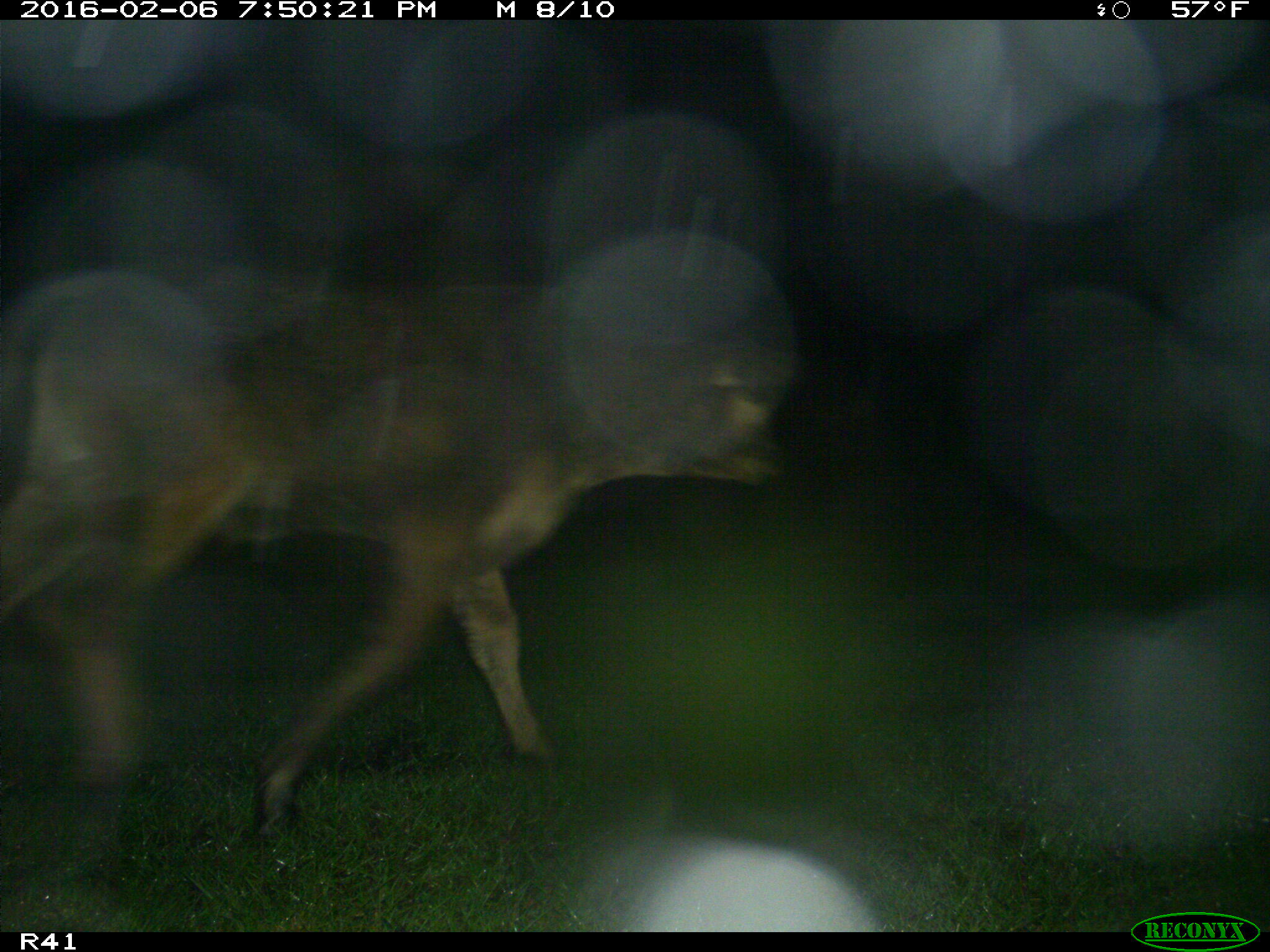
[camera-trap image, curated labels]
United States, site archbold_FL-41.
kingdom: Animalia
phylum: Chordata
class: Mammalia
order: Artiodactyla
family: Bovidae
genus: Bos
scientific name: Bos taurus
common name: domestic cow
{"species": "Bos taurus (domestic cow)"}